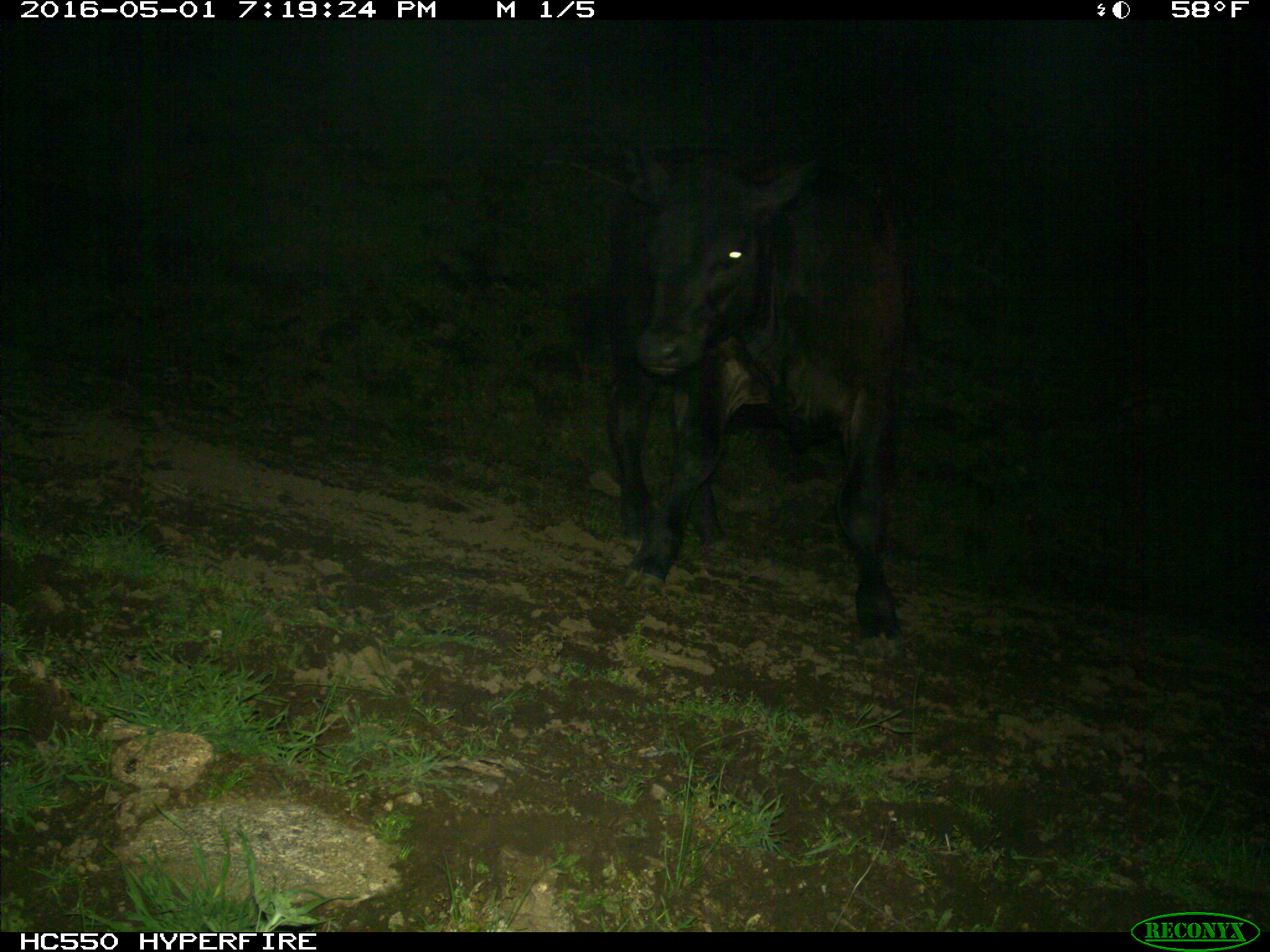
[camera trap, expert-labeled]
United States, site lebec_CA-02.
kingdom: Animalia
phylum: Chordata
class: Mammalia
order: Artiodactyla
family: Bovidae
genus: Bos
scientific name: Bos taurus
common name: domestic cow